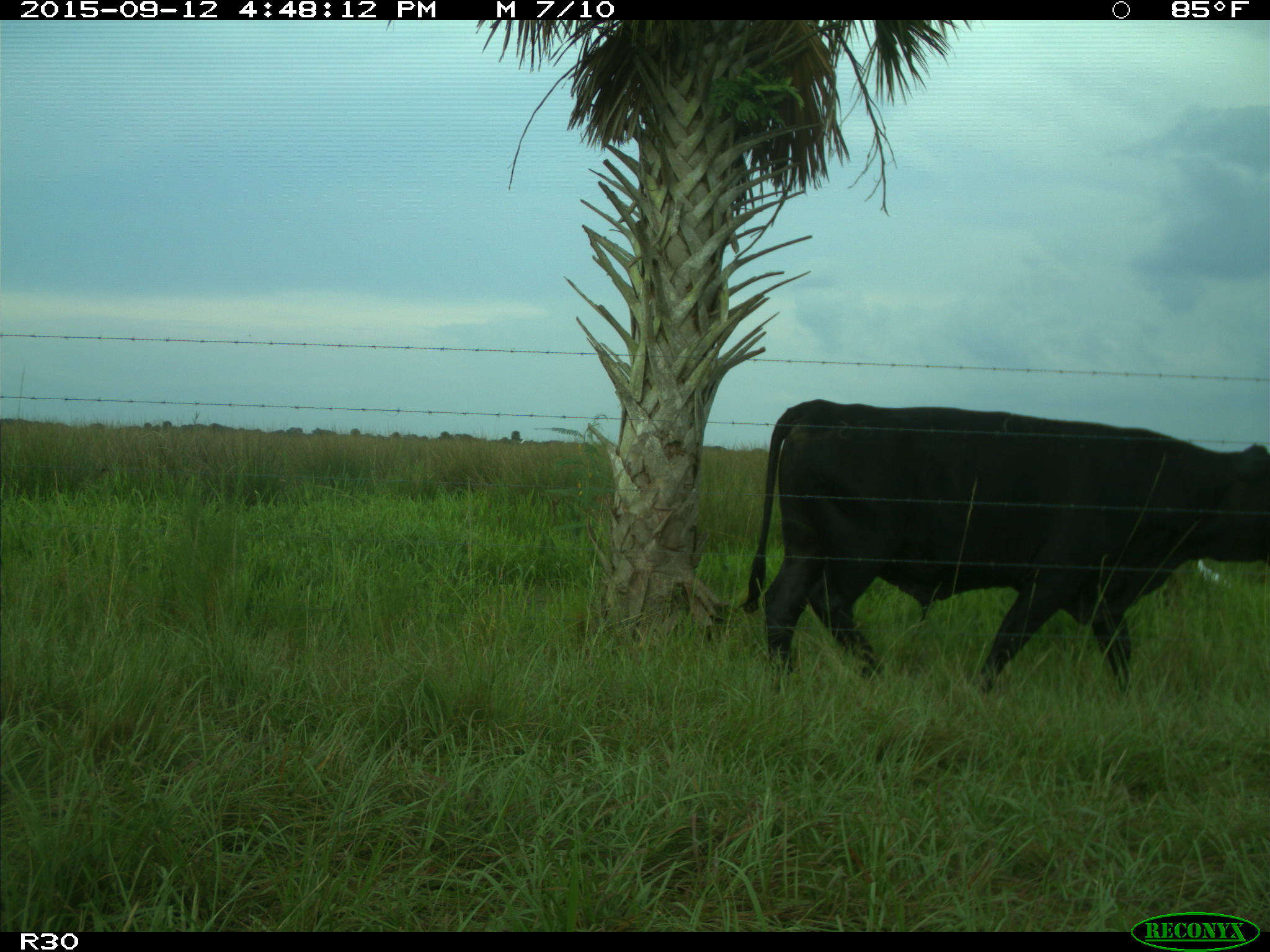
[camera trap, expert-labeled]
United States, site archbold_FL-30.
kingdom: Animalia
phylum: Chordata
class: Mammalia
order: Artiodactyla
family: Bovidae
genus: Bos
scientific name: Bos taurus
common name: domestic cow